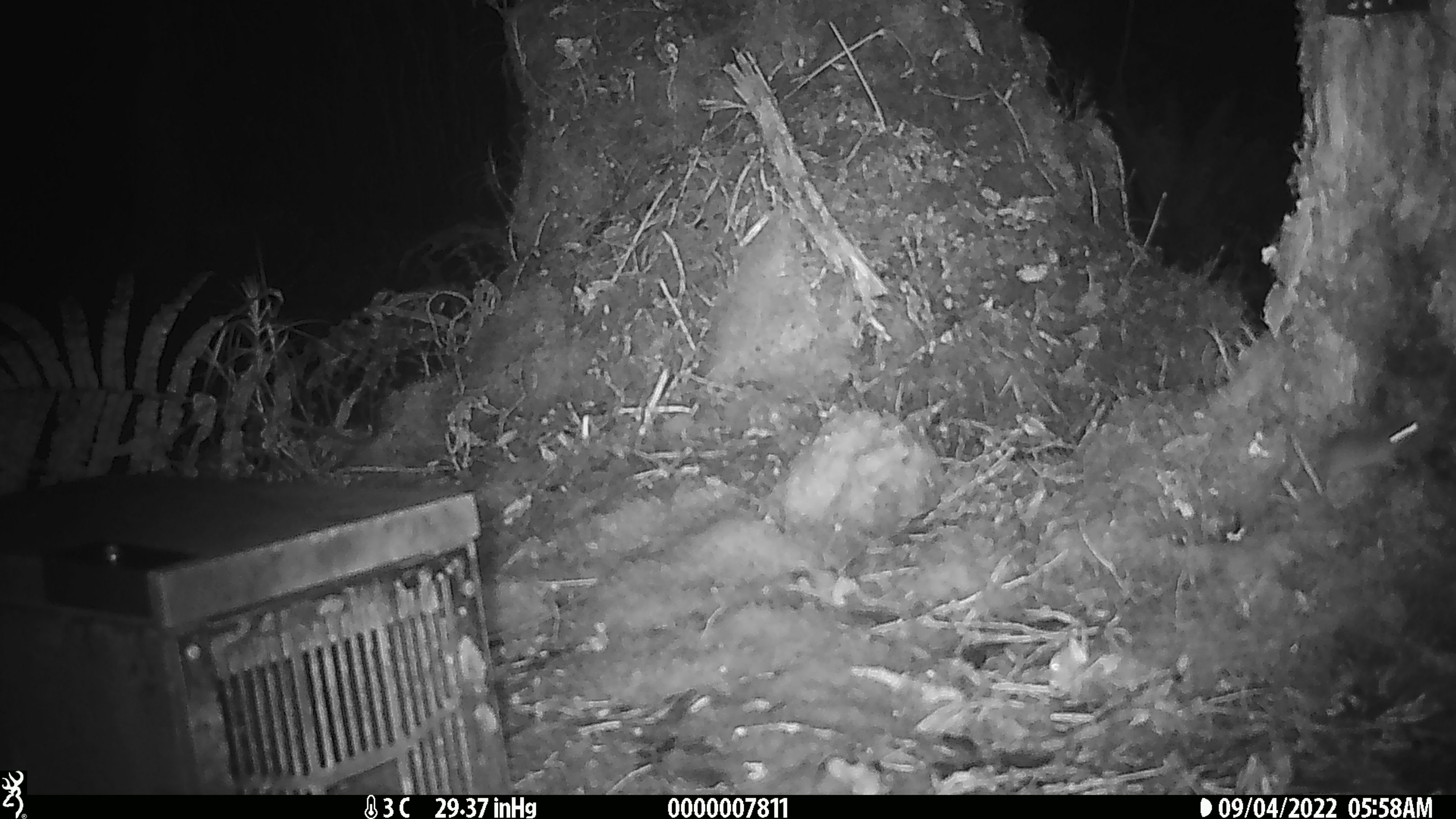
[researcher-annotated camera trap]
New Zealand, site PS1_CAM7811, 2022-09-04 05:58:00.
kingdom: Animalia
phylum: Chordata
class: Mammalia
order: Rodentia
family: Muridae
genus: Mus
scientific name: Mus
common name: mouse